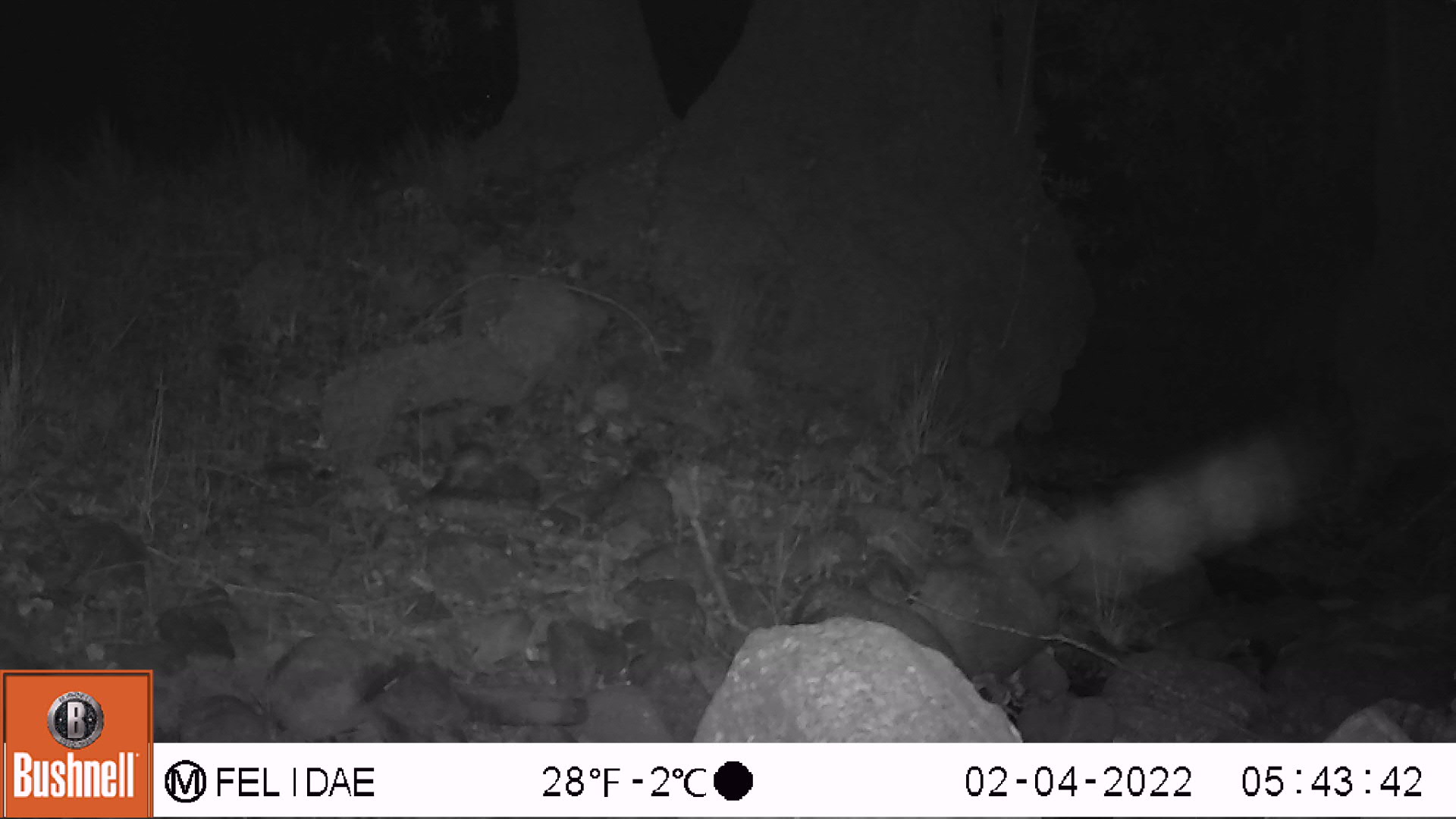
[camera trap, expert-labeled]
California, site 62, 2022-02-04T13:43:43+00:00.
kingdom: Animalia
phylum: Chordata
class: Mammalia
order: Rodentia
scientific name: Rodentia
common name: mouse or rat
Mouse or rat (Rodentia).